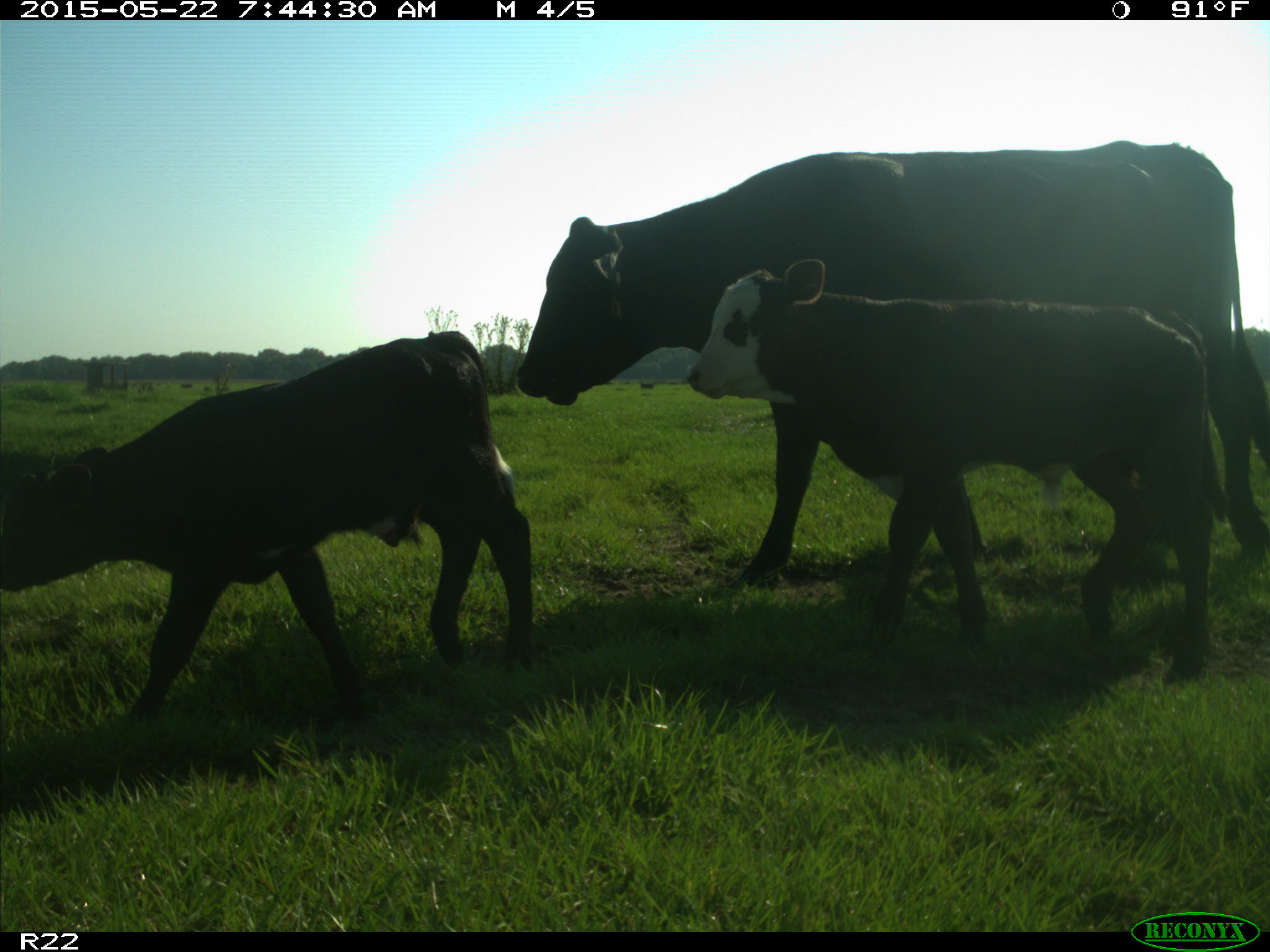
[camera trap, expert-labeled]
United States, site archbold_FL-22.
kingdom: Animalia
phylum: Chordata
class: Mammalia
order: Artiodactyla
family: Bovidae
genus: Bos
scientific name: Bos taurus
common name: domestic cow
Bos taurus (domestic cow).